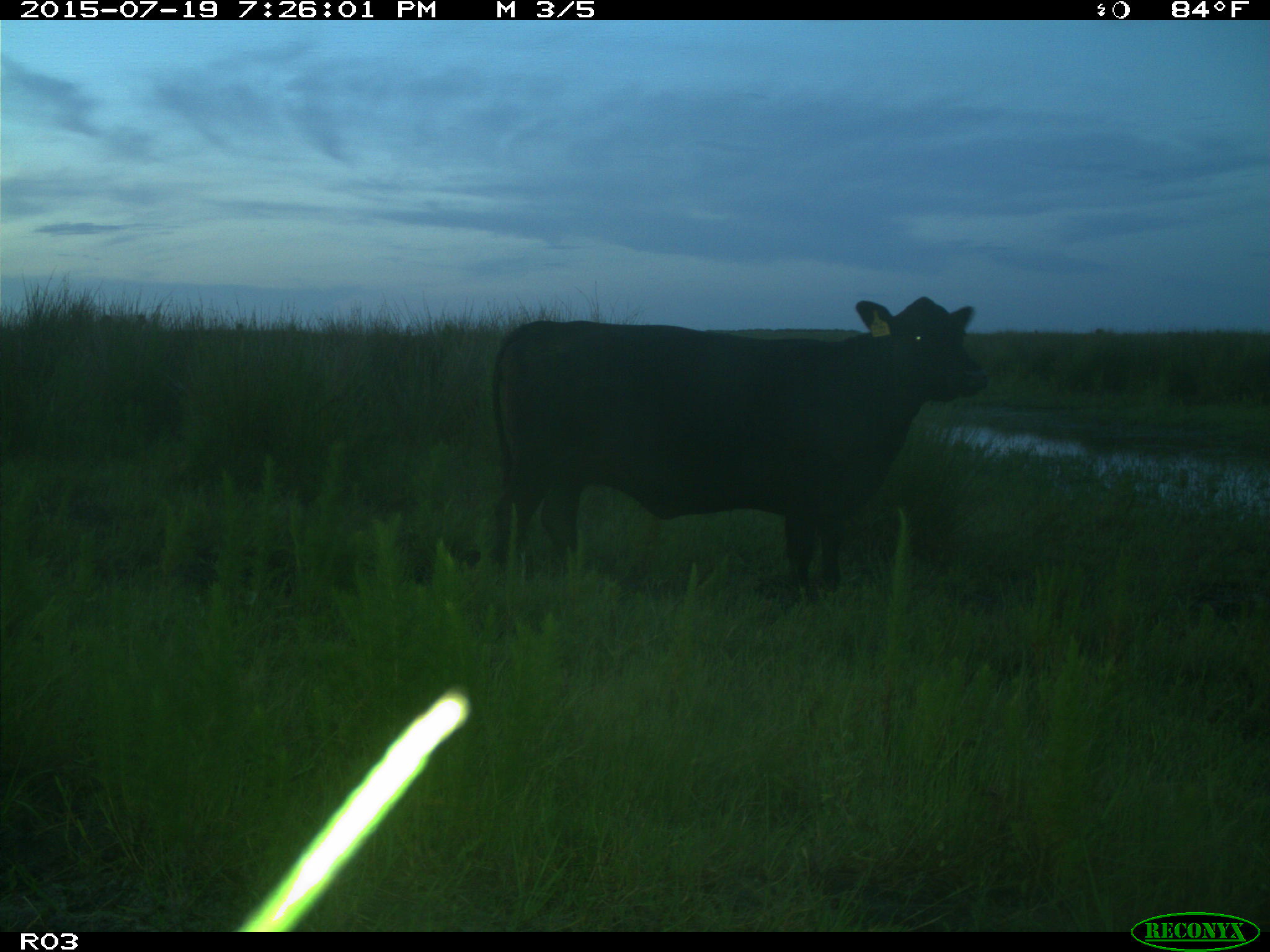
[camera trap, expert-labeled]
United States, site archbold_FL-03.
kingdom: Animalia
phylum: Chordata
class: Mammalia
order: Artiodactyla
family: Bovidae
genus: Bos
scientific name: Bos taurus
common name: domestic cow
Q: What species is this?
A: Bos taurus (domestic cow).